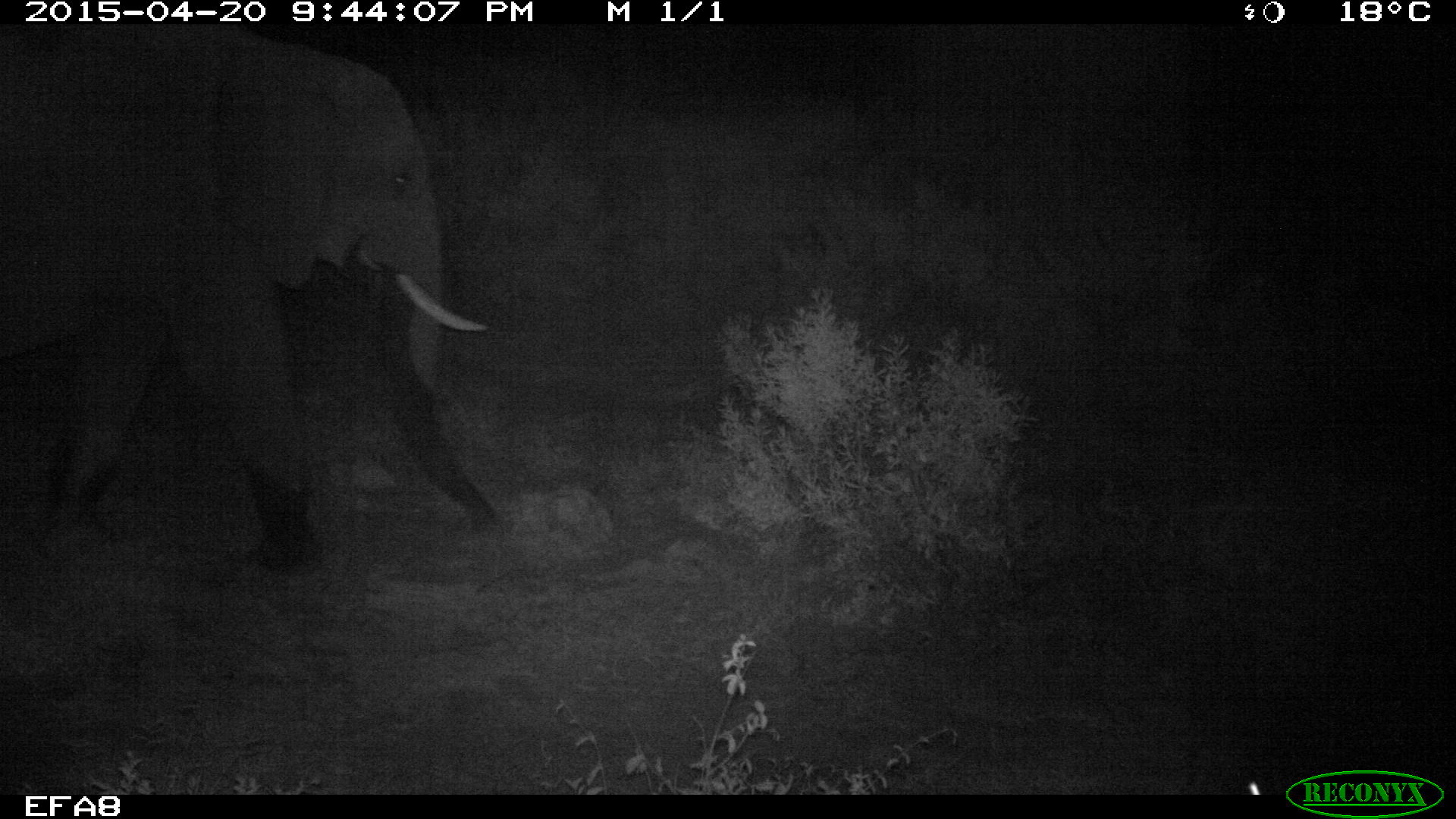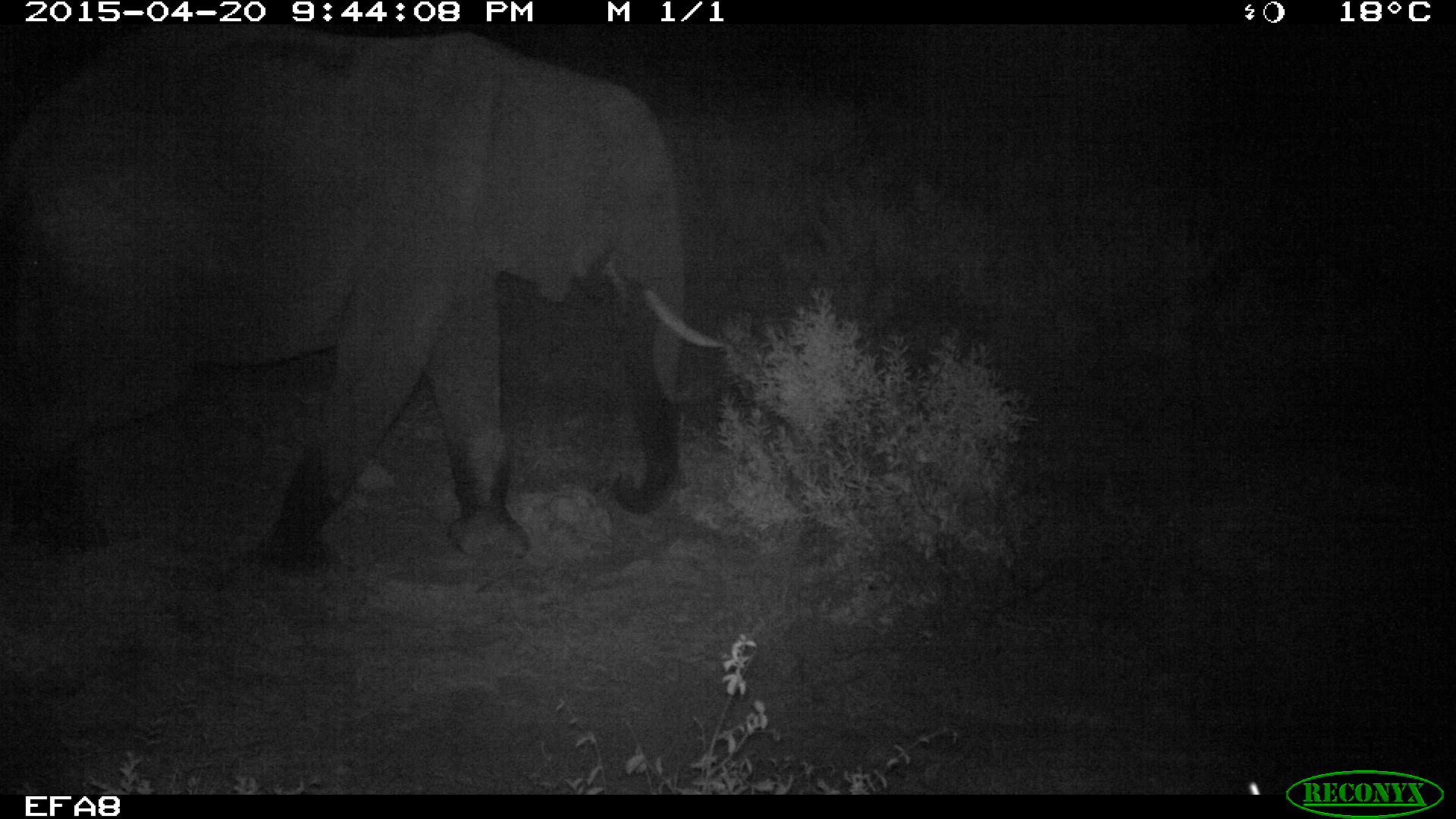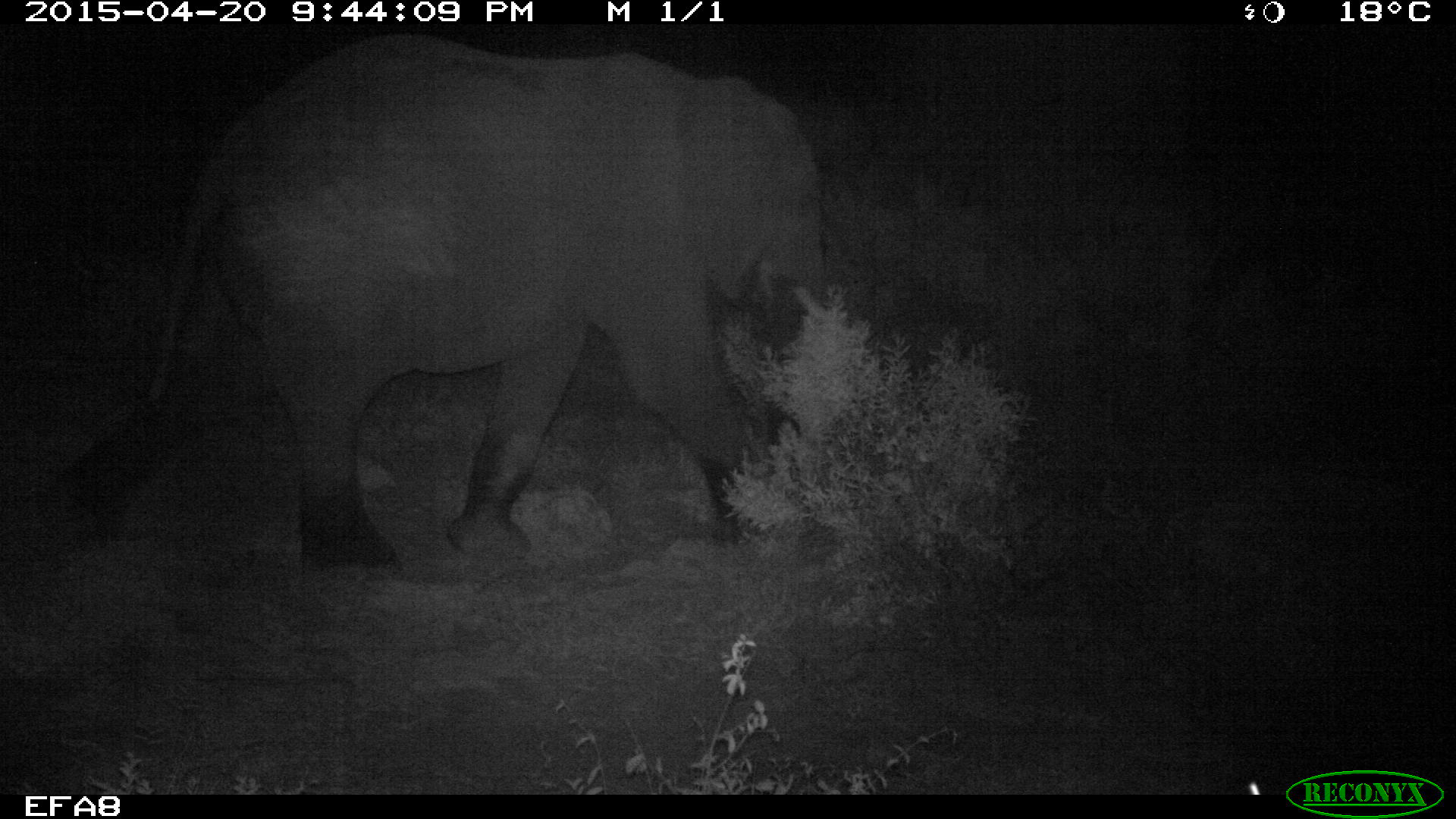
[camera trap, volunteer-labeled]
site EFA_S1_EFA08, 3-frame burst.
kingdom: Animalia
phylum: Chordata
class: Mammalia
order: Proboscidea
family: Elephantidae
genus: Loxodonta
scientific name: Loxodonta africana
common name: african bush elephant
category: elephant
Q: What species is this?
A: Elephant (african bush elephant) (Loxodonta africana).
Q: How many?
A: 1.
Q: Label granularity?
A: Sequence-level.